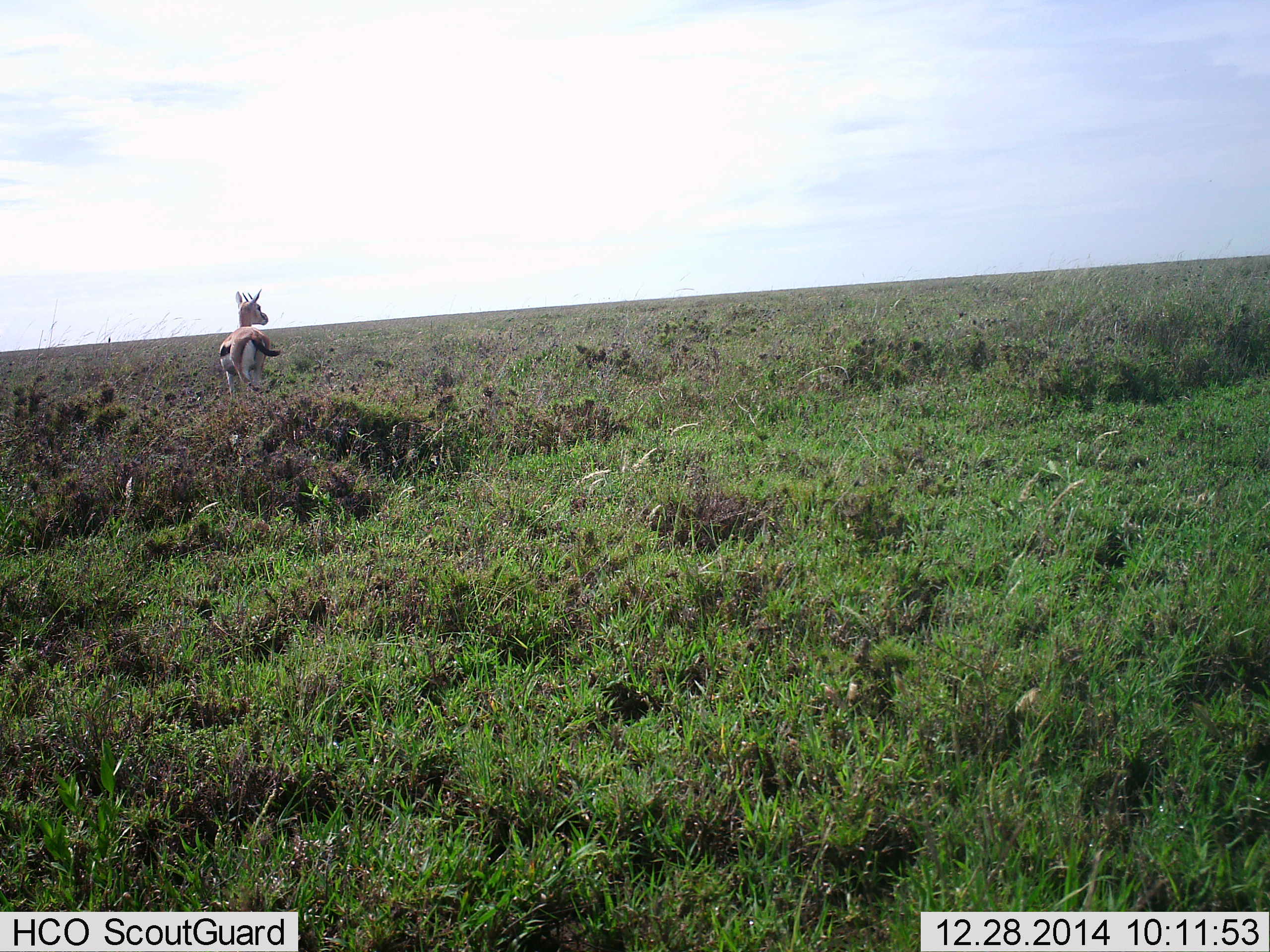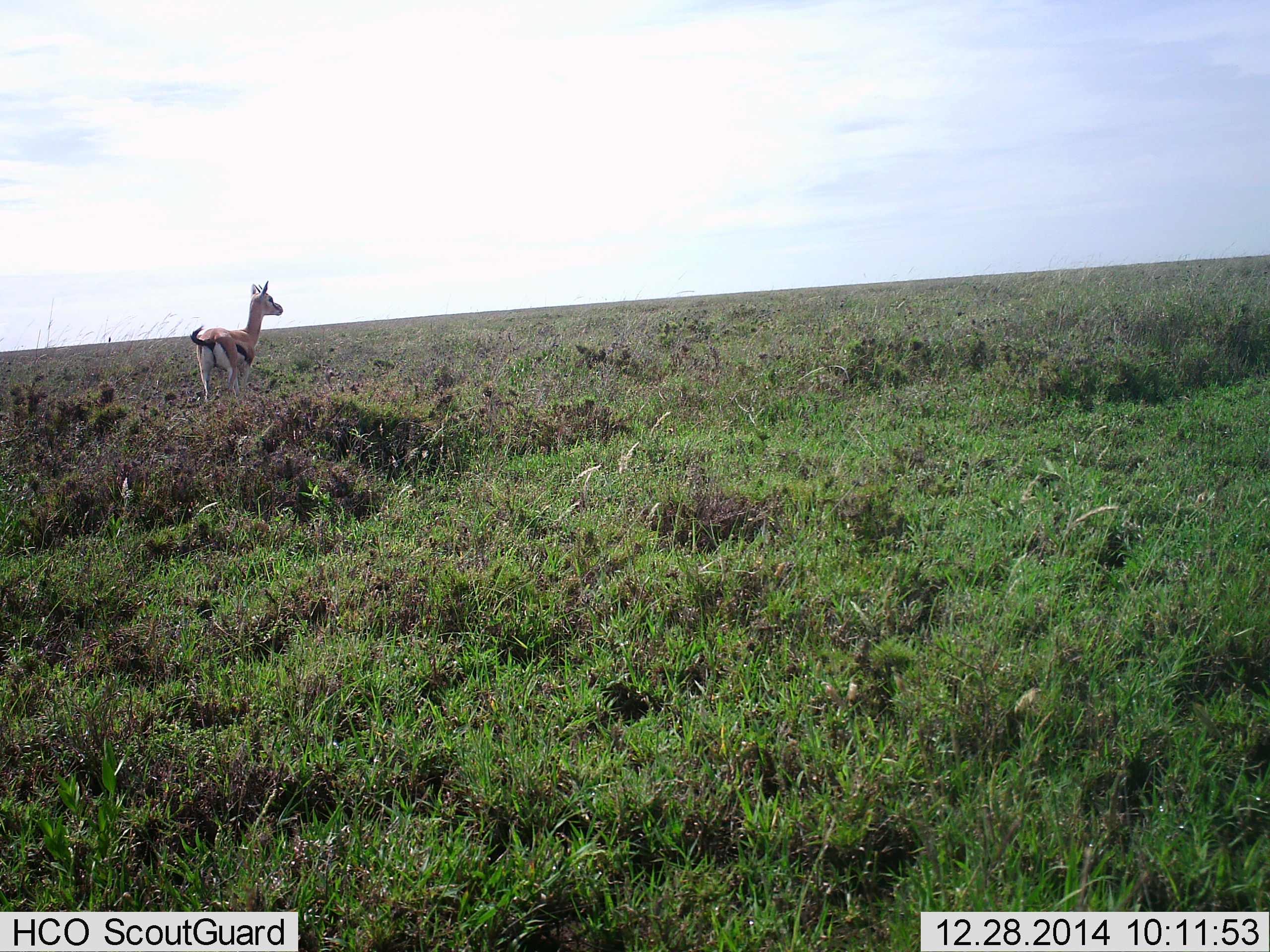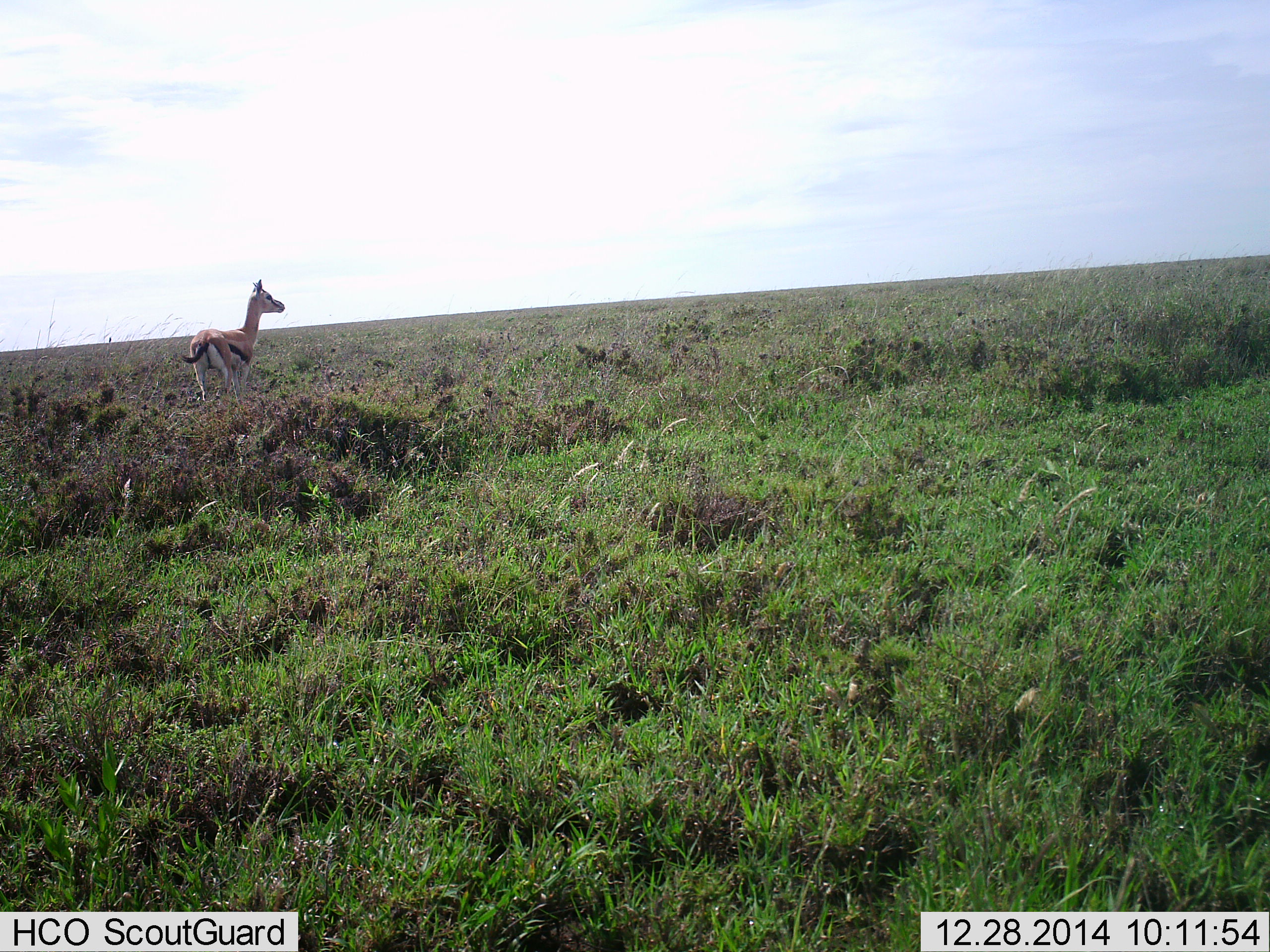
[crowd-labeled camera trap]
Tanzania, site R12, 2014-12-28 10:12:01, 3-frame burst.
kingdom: Animalia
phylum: Chordata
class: Mammalia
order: Artiodactyla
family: Bovidae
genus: Eudorcas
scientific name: Eudorcas thomsonii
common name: thomson's gazelle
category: gazellethomsons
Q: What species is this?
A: Gazellethomsons (thomson's gazelle) (Eudorcas thomsonii).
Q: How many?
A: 1.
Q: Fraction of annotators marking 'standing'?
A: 80%.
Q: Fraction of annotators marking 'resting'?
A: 0%.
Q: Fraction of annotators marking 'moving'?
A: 20%.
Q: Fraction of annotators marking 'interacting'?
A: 10%.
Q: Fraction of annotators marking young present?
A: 0%.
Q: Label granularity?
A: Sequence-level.